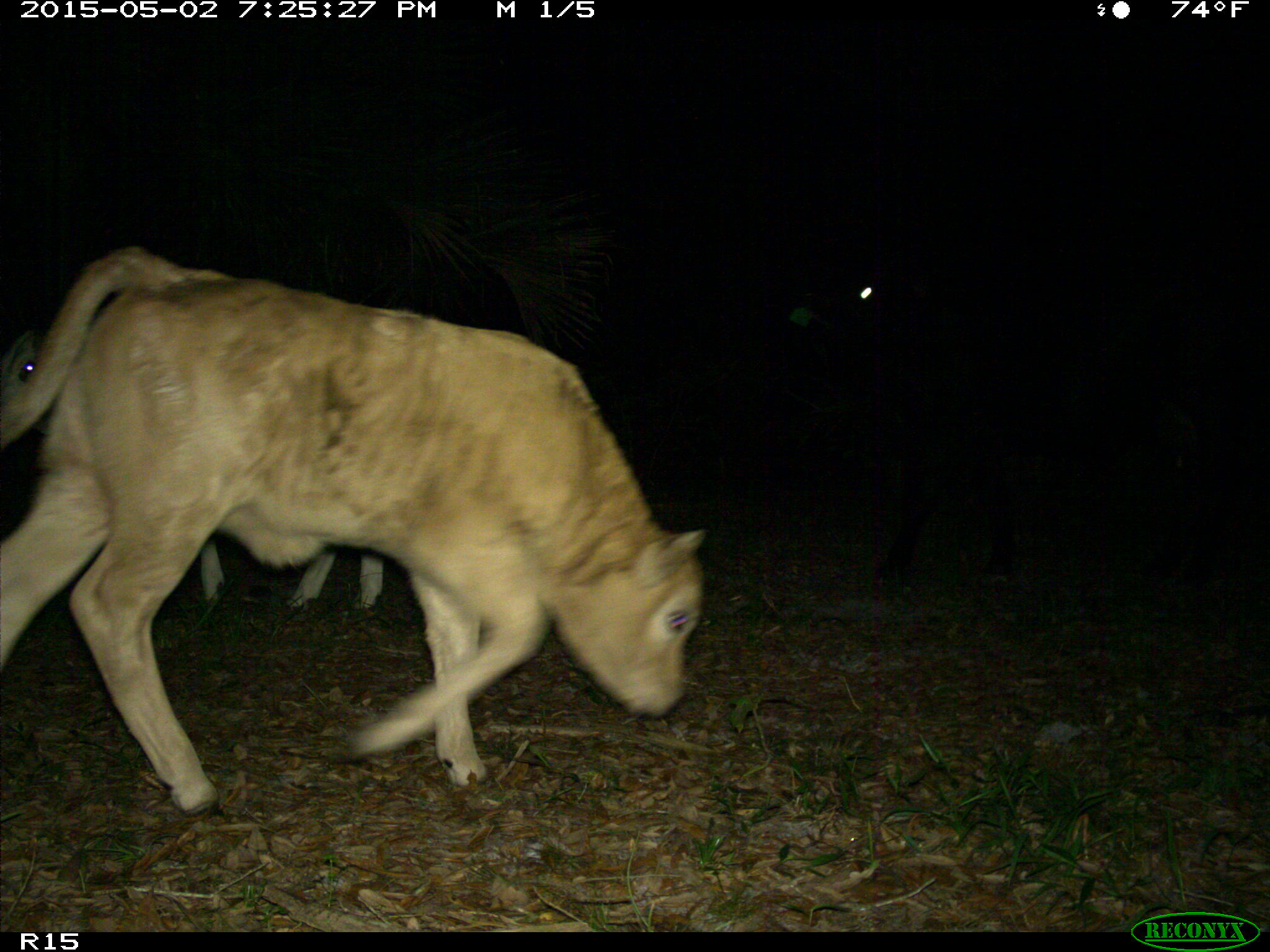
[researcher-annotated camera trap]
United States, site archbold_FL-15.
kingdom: Animalia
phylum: Chordata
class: Mammalia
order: Artiodactyla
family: Bovidae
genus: Bos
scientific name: Bos taurus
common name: domestic cow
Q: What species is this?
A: Bos taurus (domestic cow).